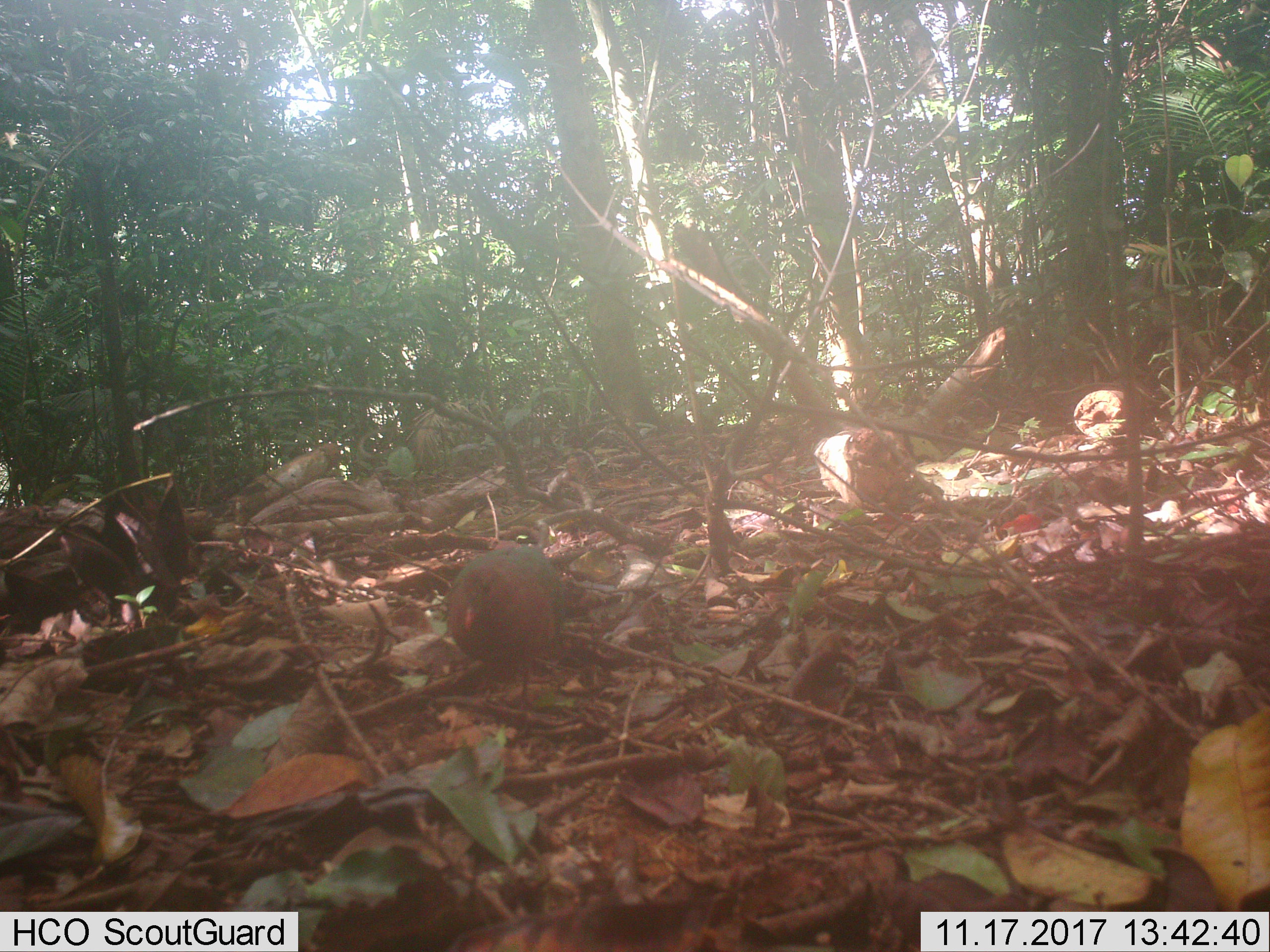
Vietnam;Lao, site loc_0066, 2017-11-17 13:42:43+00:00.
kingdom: Animalia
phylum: Chordata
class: Aves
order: Columbiformes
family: Columbidae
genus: Chalcophaps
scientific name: Chalcophaps indica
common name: emerald dove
Emerald dove (Chalcophaps indica). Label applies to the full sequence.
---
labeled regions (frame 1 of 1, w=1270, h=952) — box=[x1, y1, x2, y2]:
emerald dove: box=[443, 539, 564, 714]